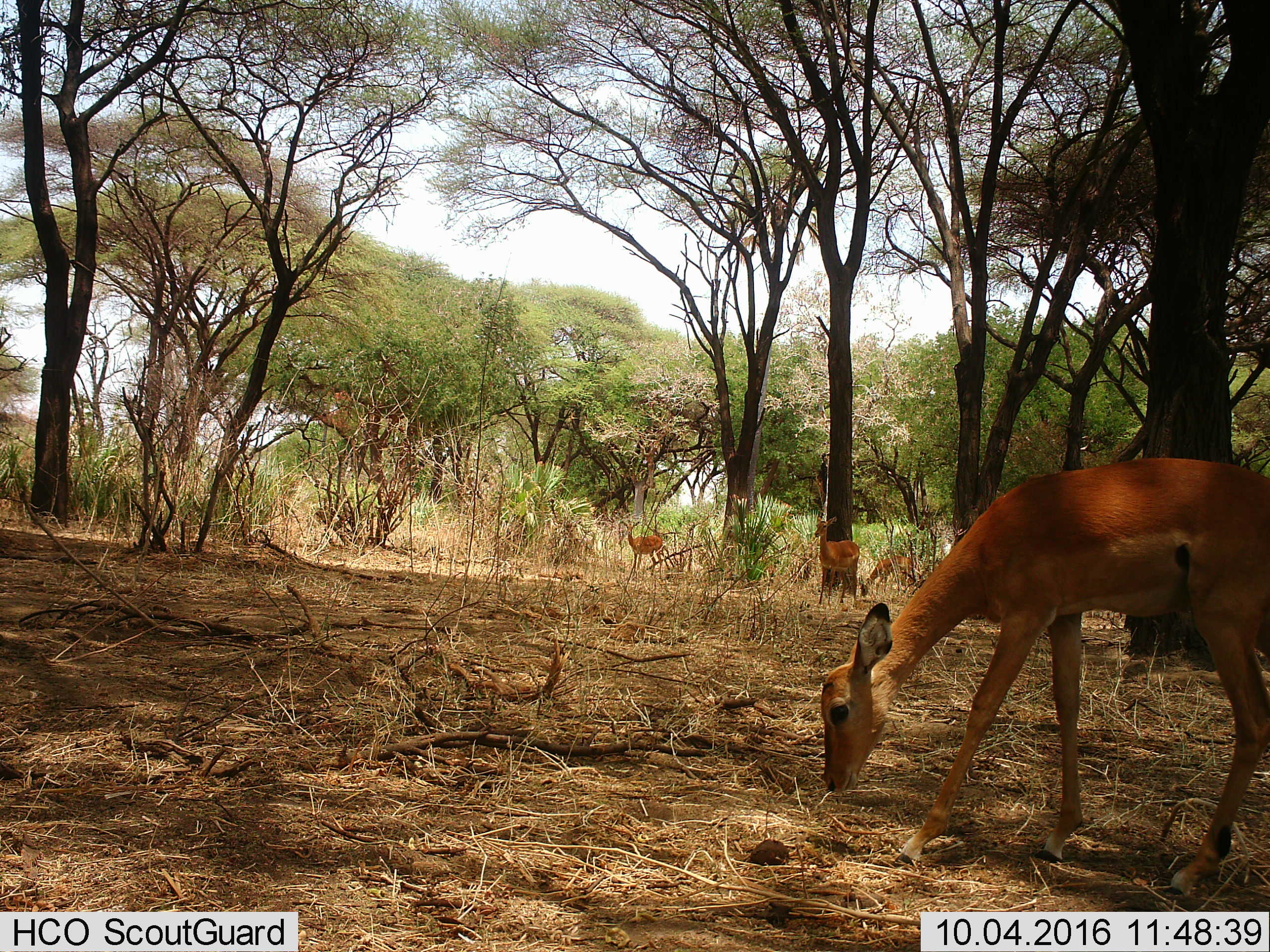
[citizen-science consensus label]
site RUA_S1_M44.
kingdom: Animalia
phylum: Chordata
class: Mammalia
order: Artiodactyla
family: Bovidae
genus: Aepyceros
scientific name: Aepyceros melampus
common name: impala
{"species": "impala (Aepyceros melampus)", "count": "4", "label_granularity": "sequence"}